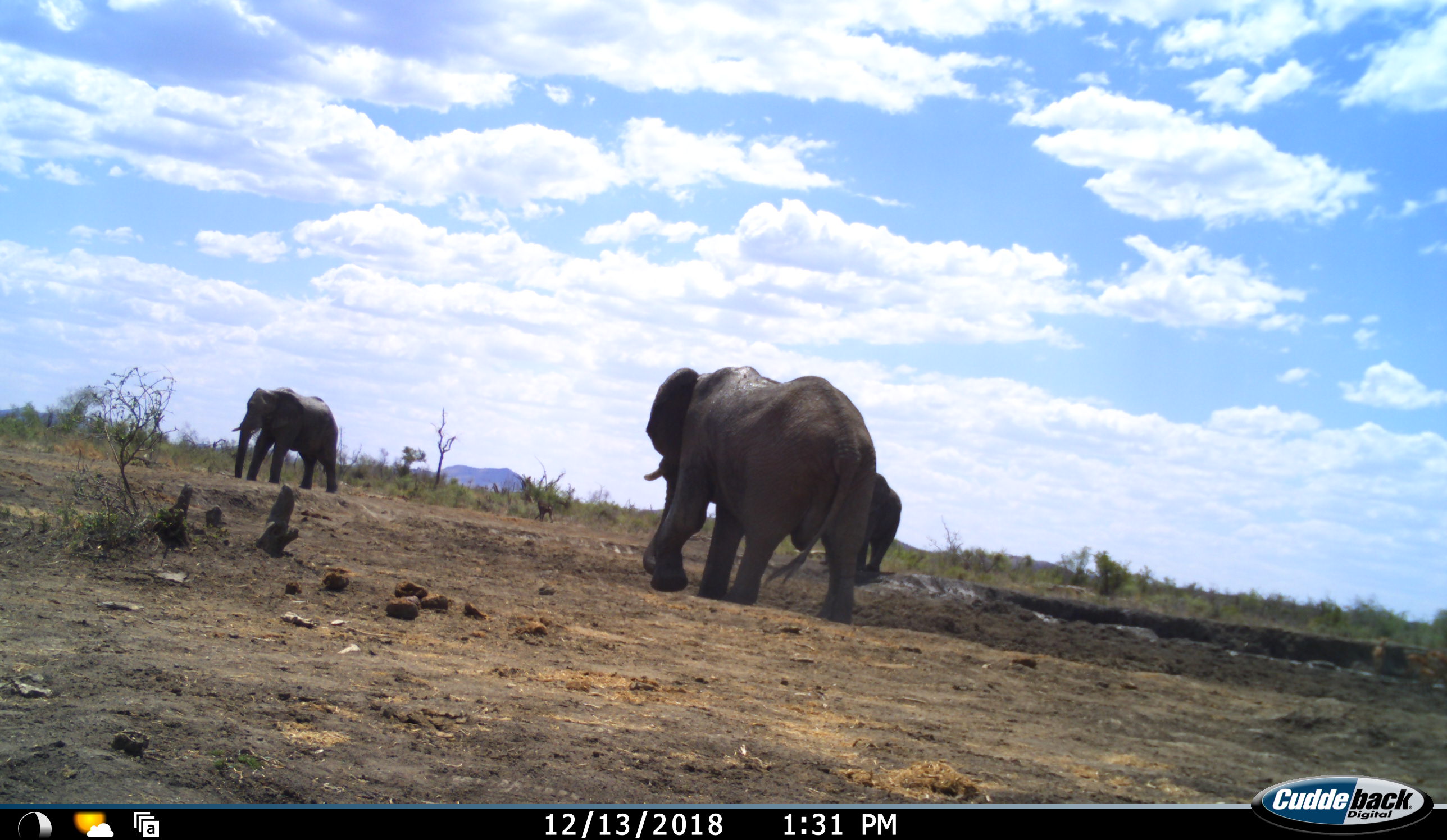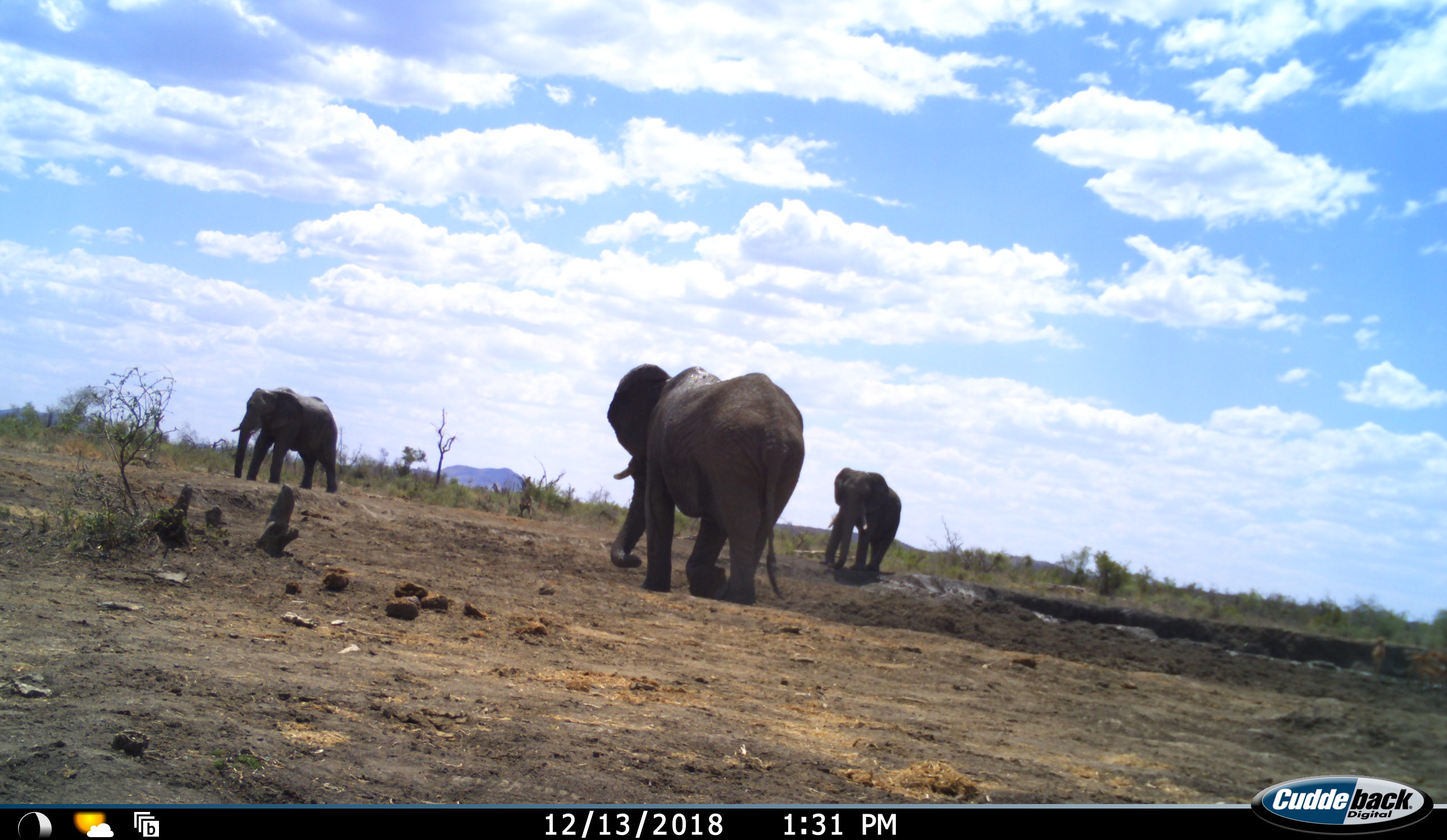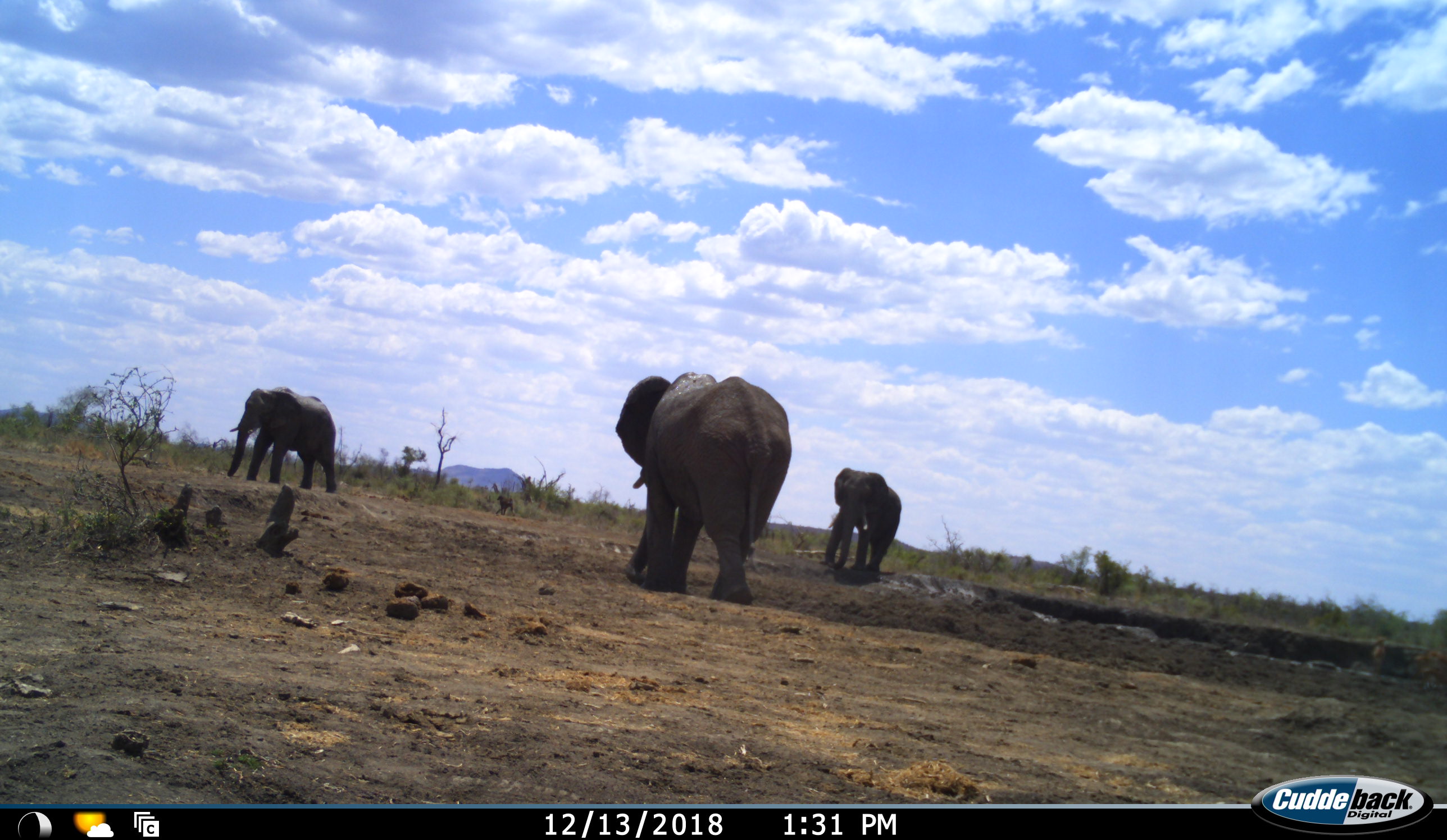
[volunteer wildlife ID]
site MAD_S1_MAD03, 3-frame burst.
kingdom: Animalia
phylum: Chordata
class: Mammalia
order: Proboscidea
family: Elephantidae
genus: Loxodonta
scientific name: Loxodonta africana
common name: african bush elephant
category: elephant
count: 3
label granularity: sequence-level